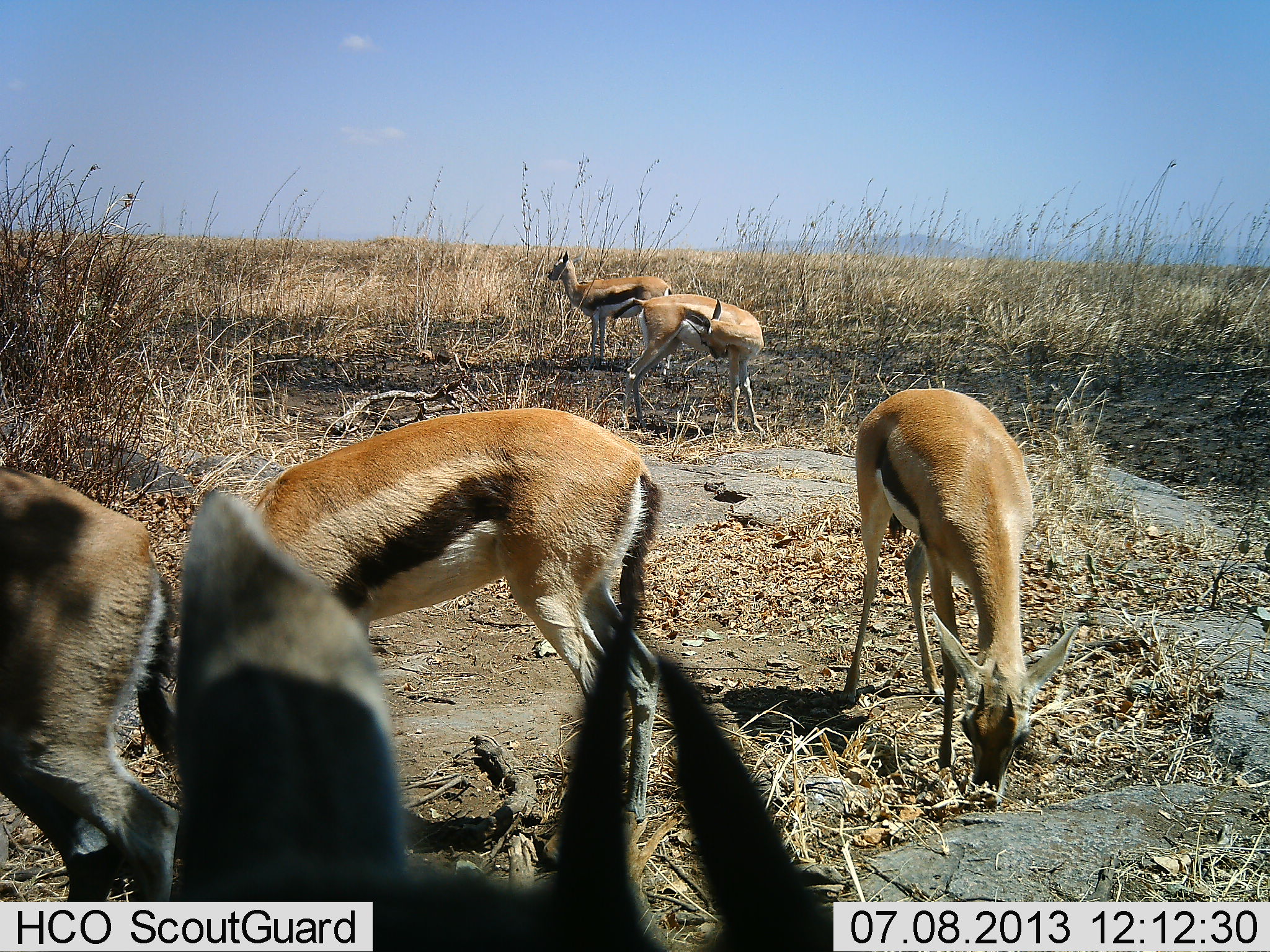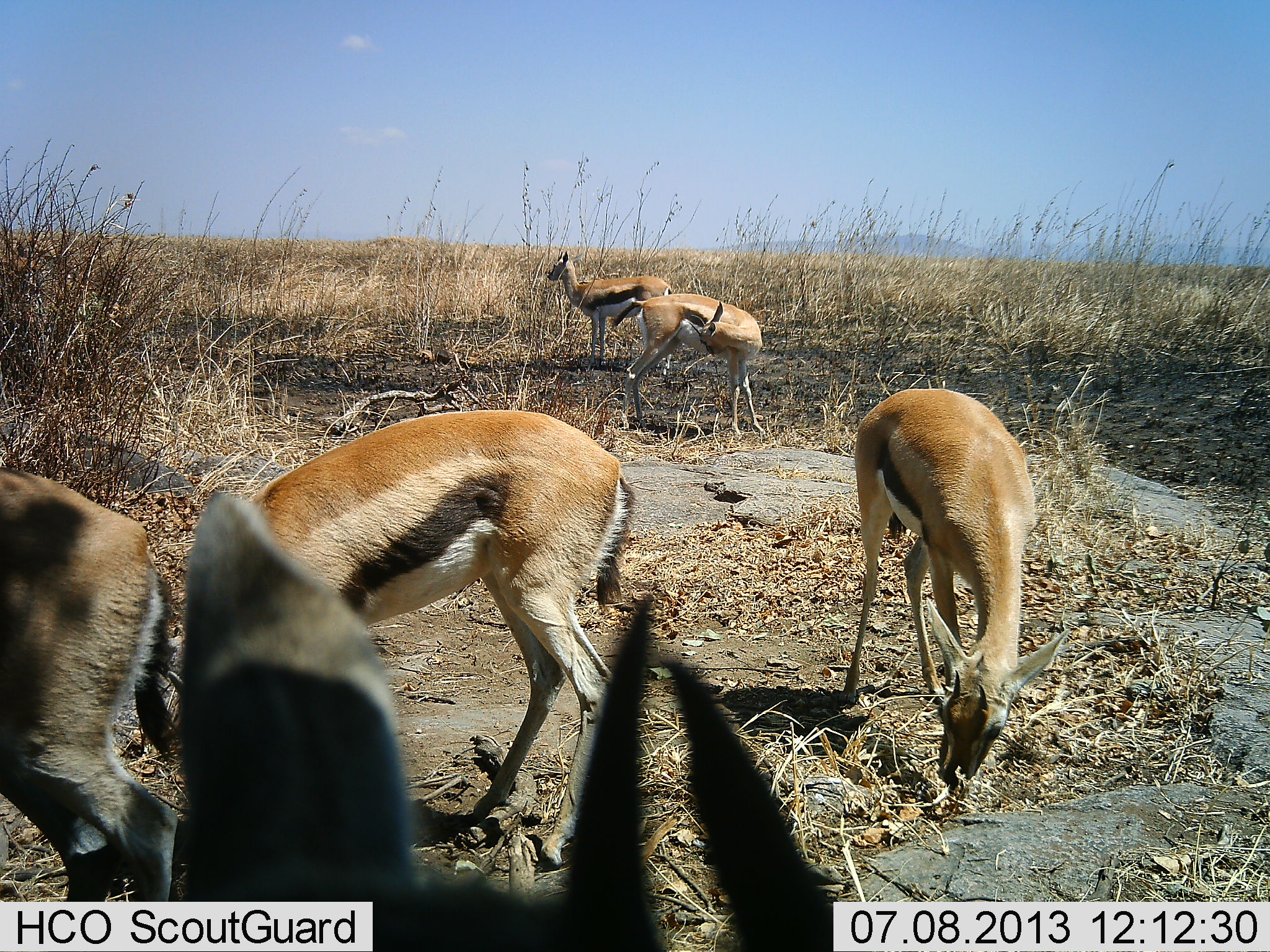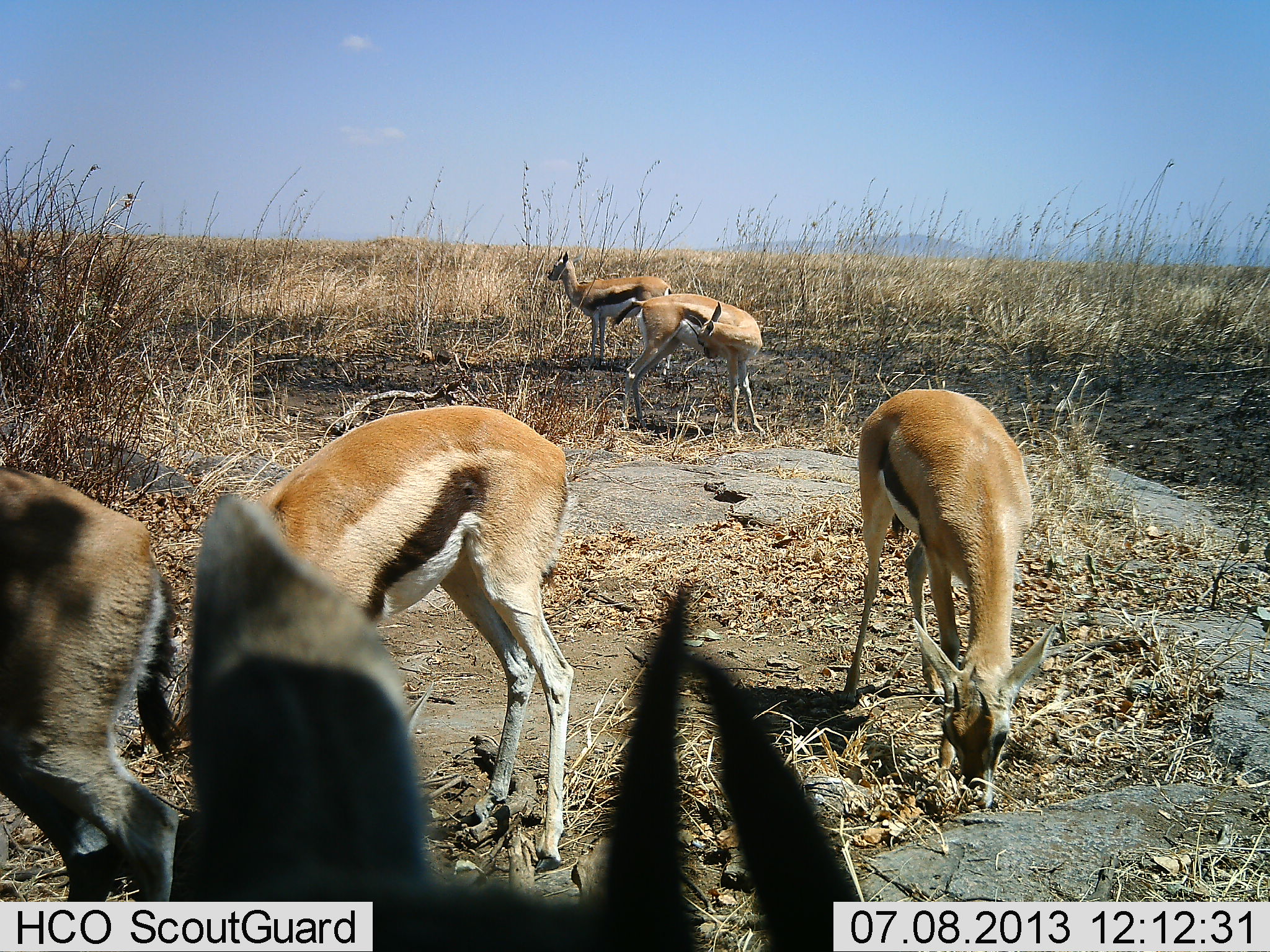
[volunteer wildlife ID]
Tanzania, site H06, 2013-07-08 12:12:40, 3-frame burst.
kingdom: Animalia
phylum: Chordata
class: Mammalia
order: Artiodactyla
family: Bovidae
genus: Eudorcas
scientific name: Eudorcas thomsonii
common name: thomson's gazelle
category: gazellethomsons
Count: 6.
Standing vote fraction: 90%.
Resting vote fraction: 0%.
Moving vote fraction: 0%.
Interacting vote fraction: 0%.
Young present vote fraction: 0%.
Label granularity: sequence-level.